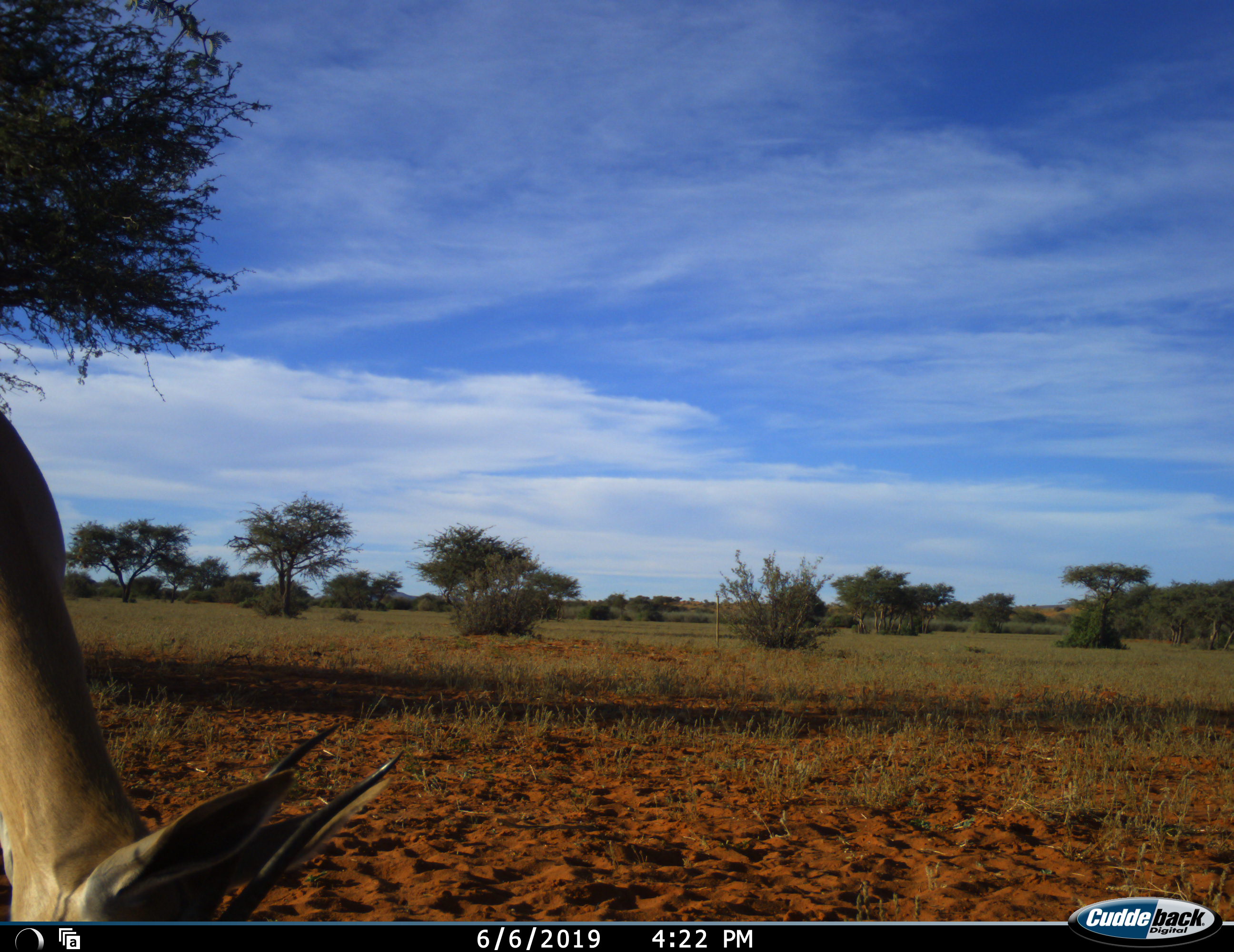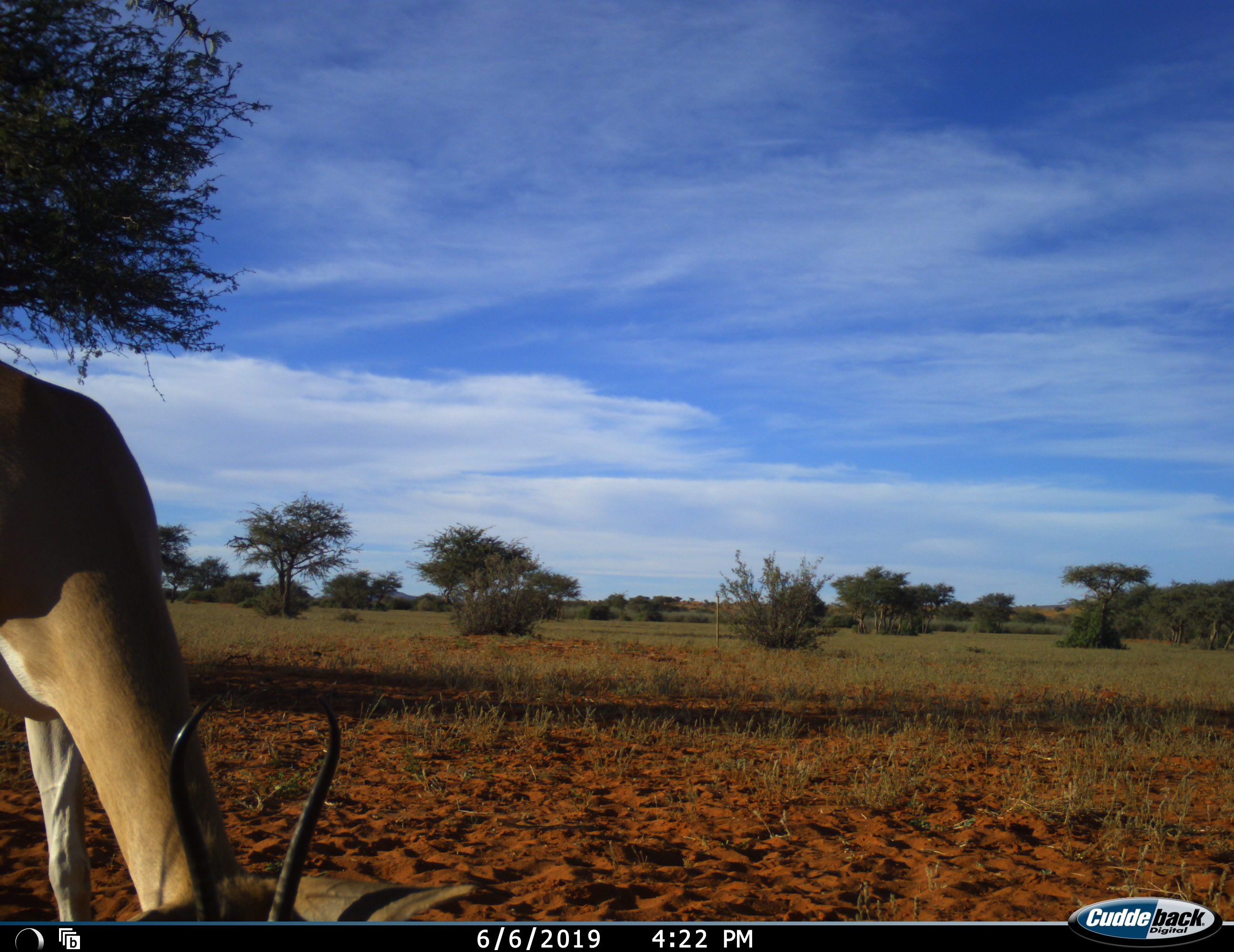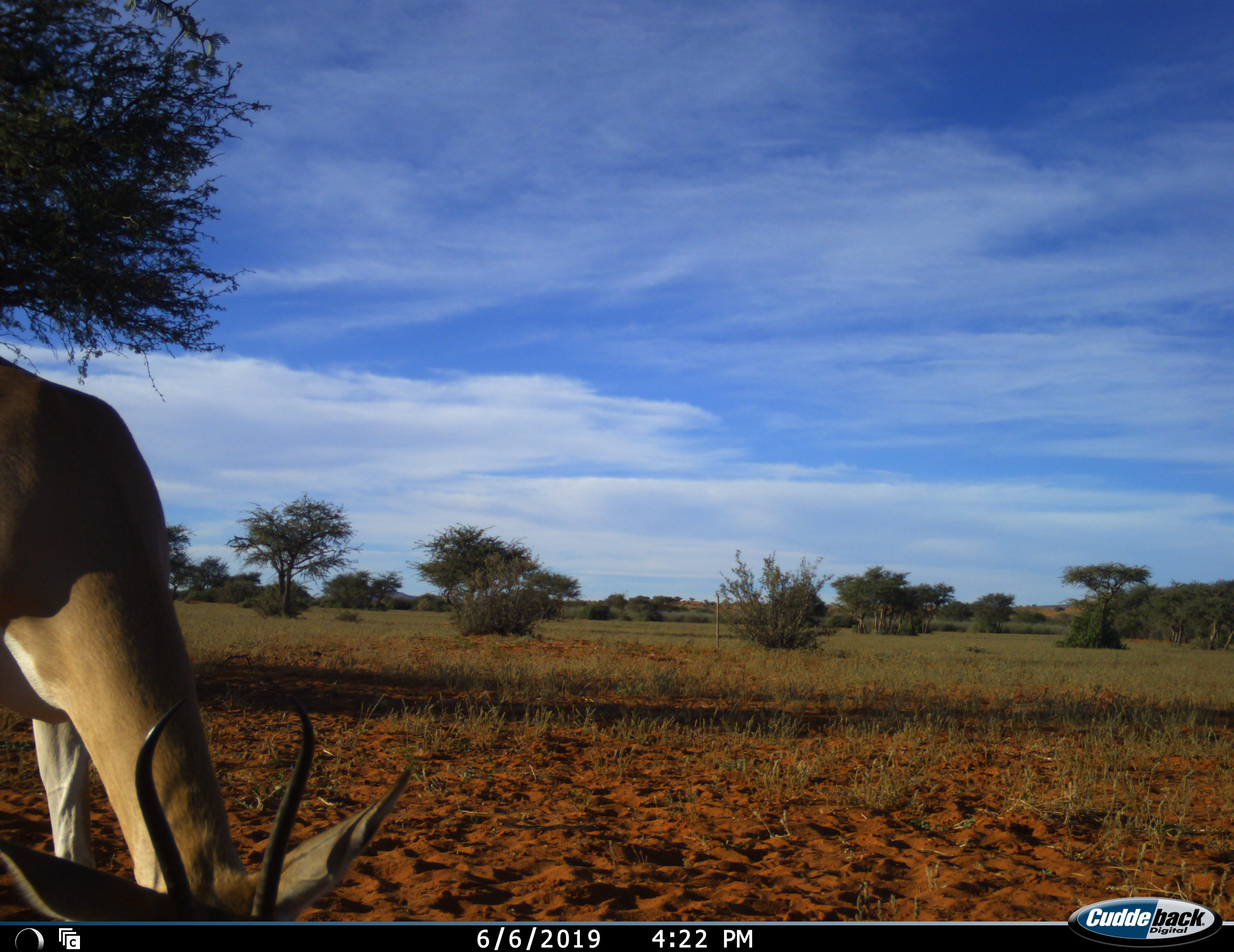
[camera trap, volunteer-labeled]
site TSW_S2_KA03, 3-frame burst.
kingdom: Animalia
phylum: Chordata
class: Mammalia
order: Artiodactyla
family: Bovidae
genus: Aepyceros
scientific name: Aepyceros melampus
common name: impala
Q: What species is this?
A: Impala (Aepyceros melampus).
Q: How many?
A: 1.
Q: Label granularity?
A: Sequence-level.